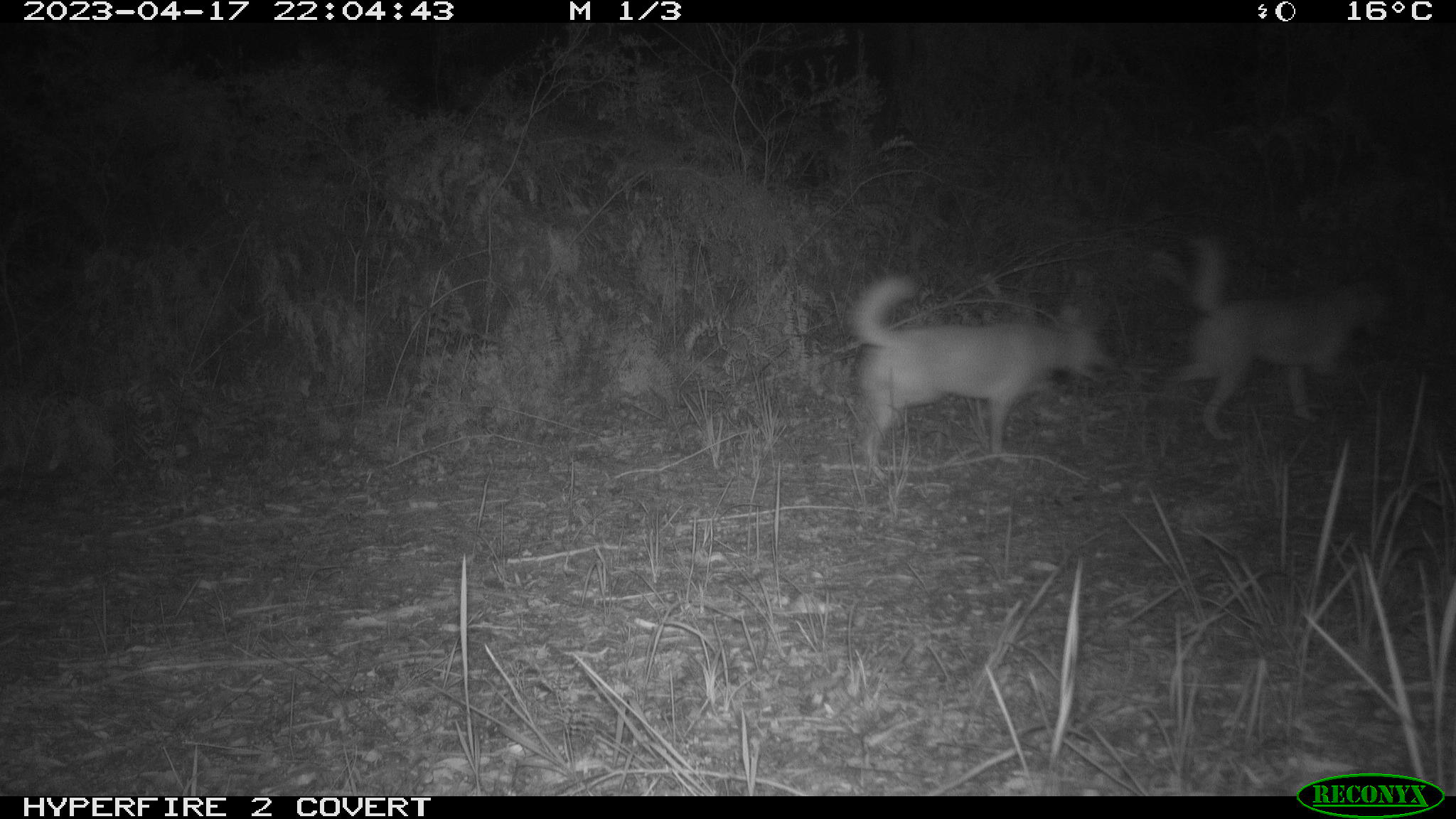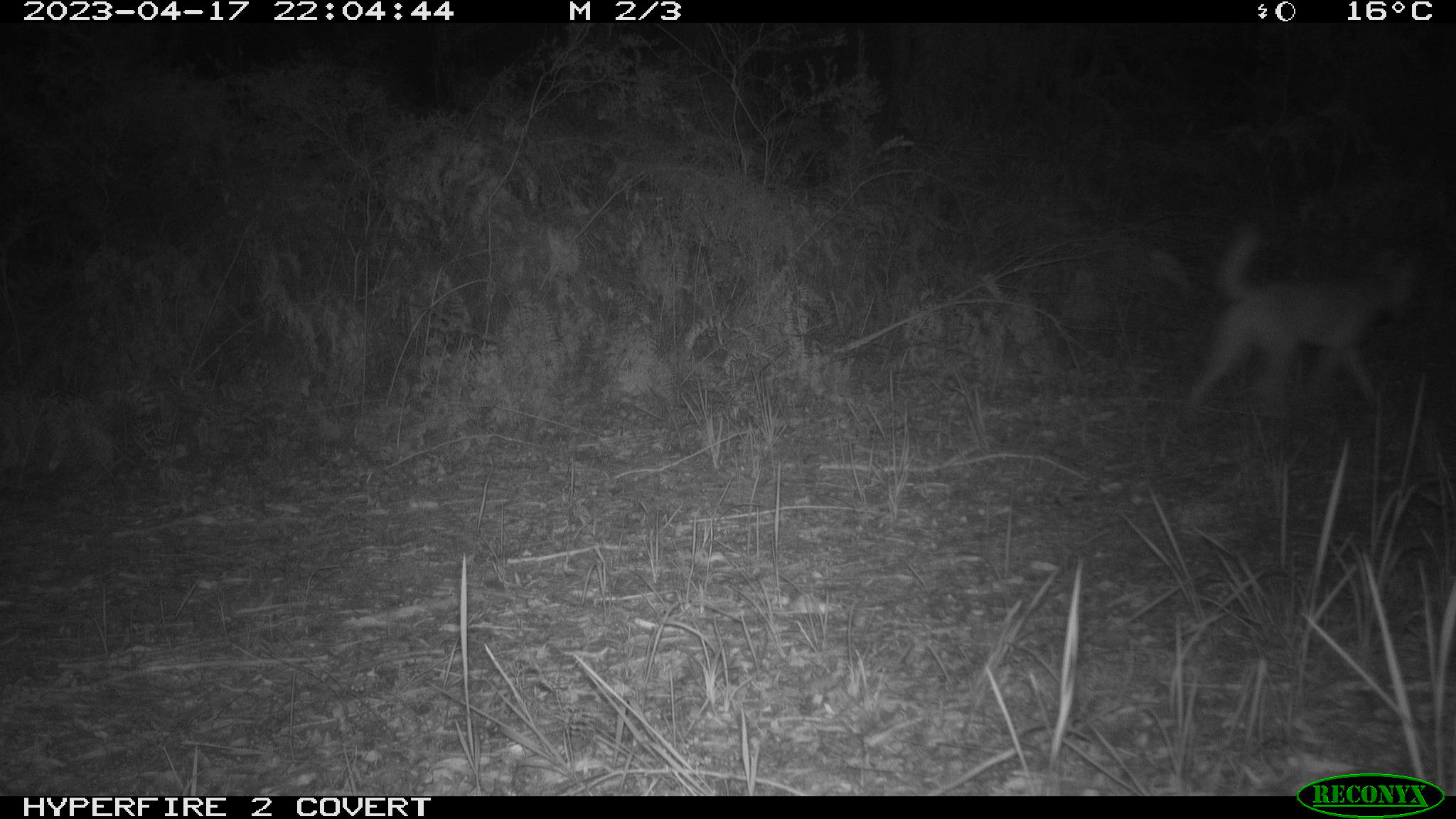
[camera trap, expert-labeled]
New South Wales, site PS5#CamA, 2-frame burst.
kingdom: Animalia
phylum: Chordata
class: Mammalia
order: Carnivora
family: Canidae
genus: Canis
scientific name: Canis familiaris dingo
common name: dingo